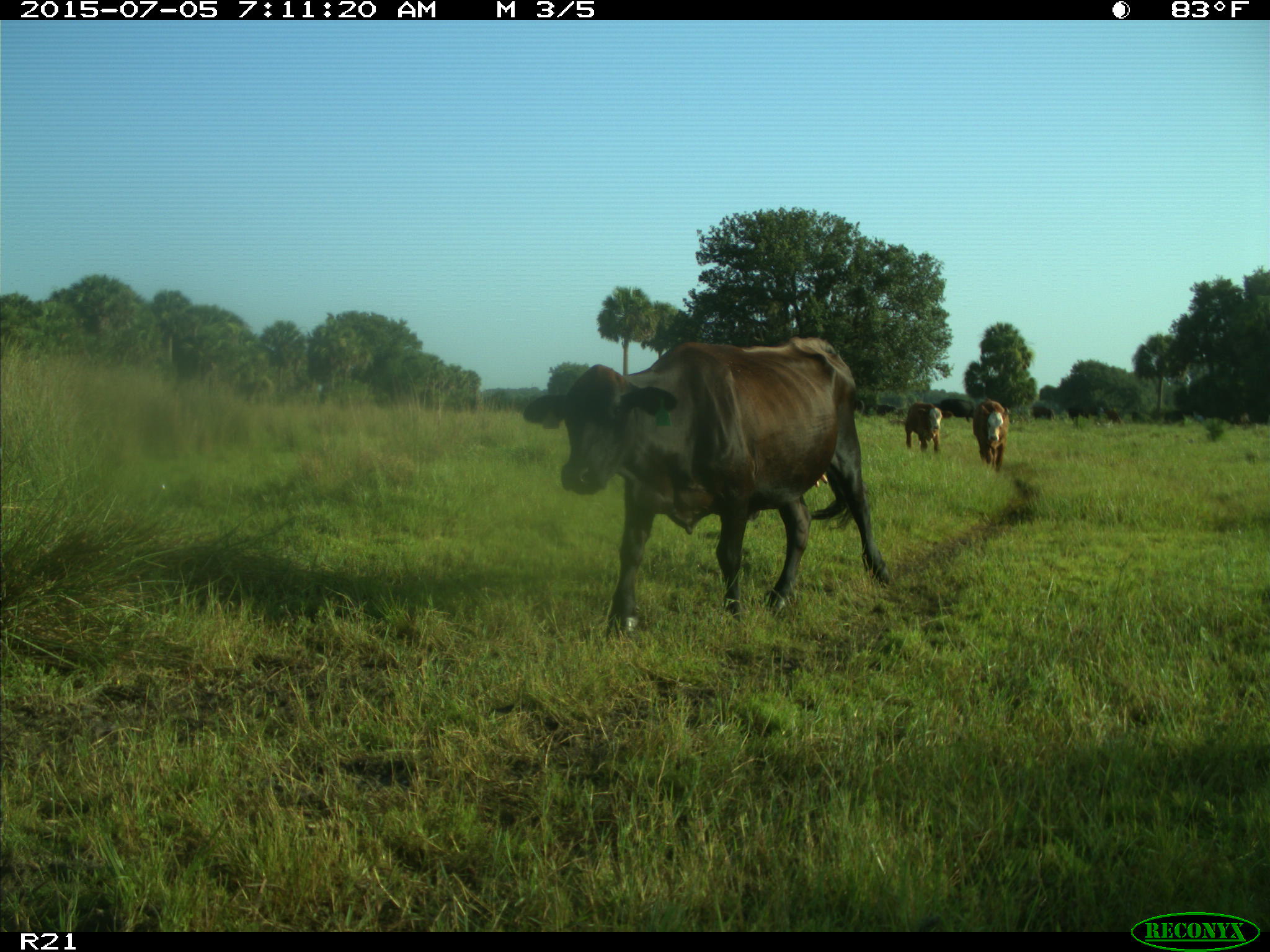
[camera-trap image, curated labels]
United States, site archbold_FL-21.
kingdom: Animalia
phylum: Chordata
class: Mammalia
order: Artiodactyla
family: Bovidae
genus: Bos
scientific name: Bos taurus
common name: domestic cow